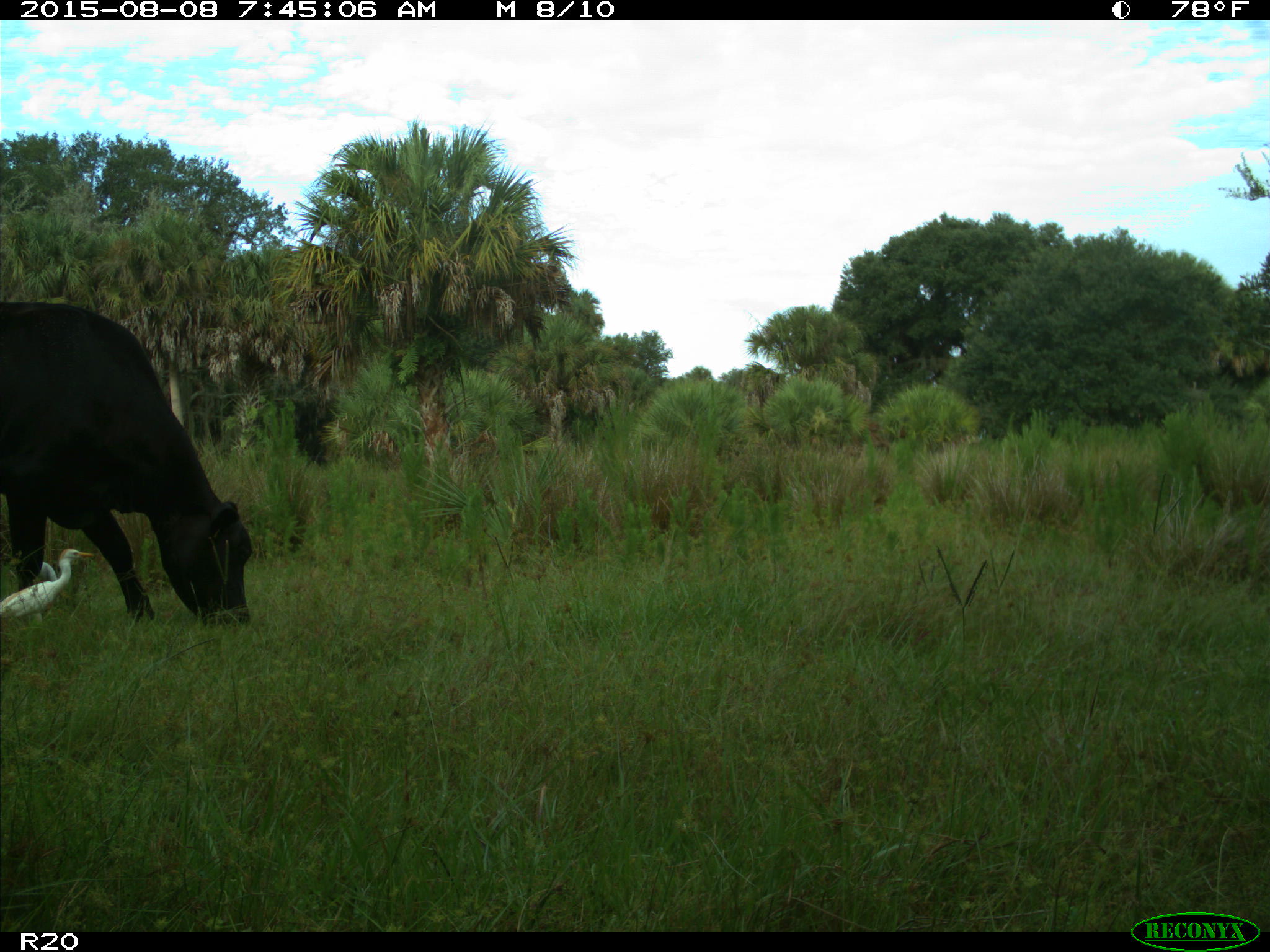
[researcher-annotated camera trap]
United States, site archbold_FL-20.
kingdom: Animalia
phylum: Chordata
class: Mammalia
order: Artiodactyla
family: Bovidae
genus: Bos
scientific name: Bos taurus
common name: domestic cow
Bos taurus (domestic cow).